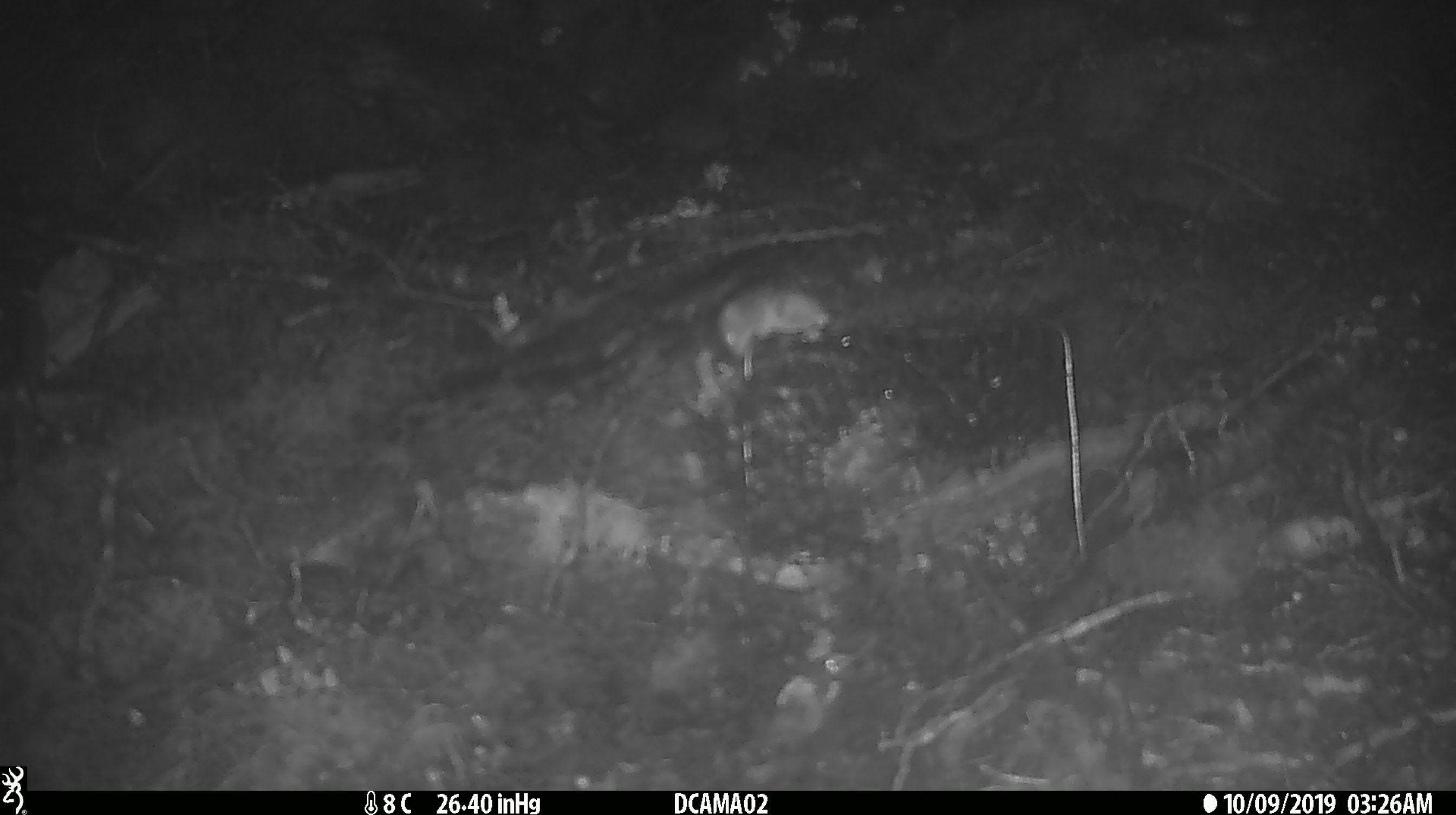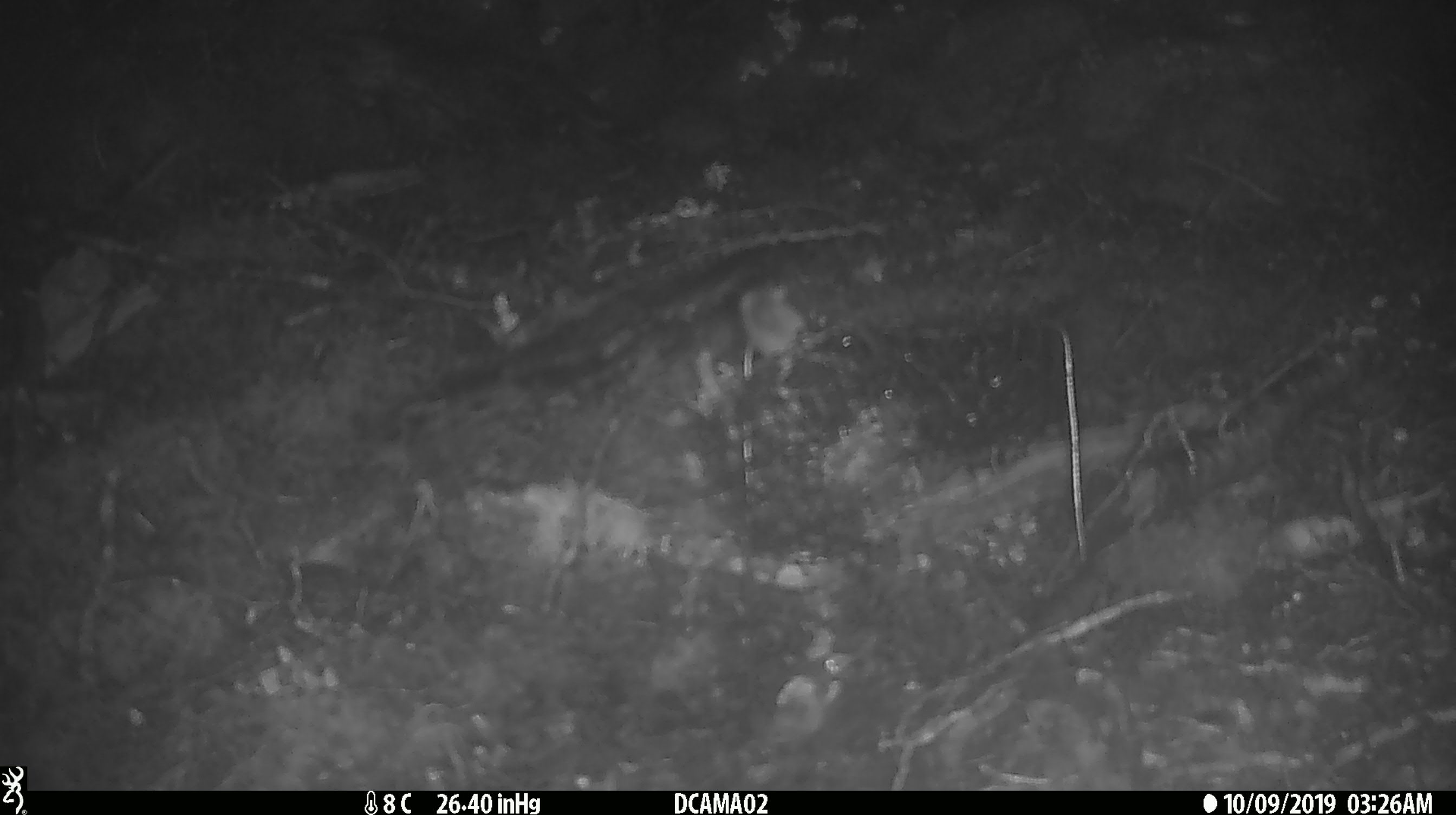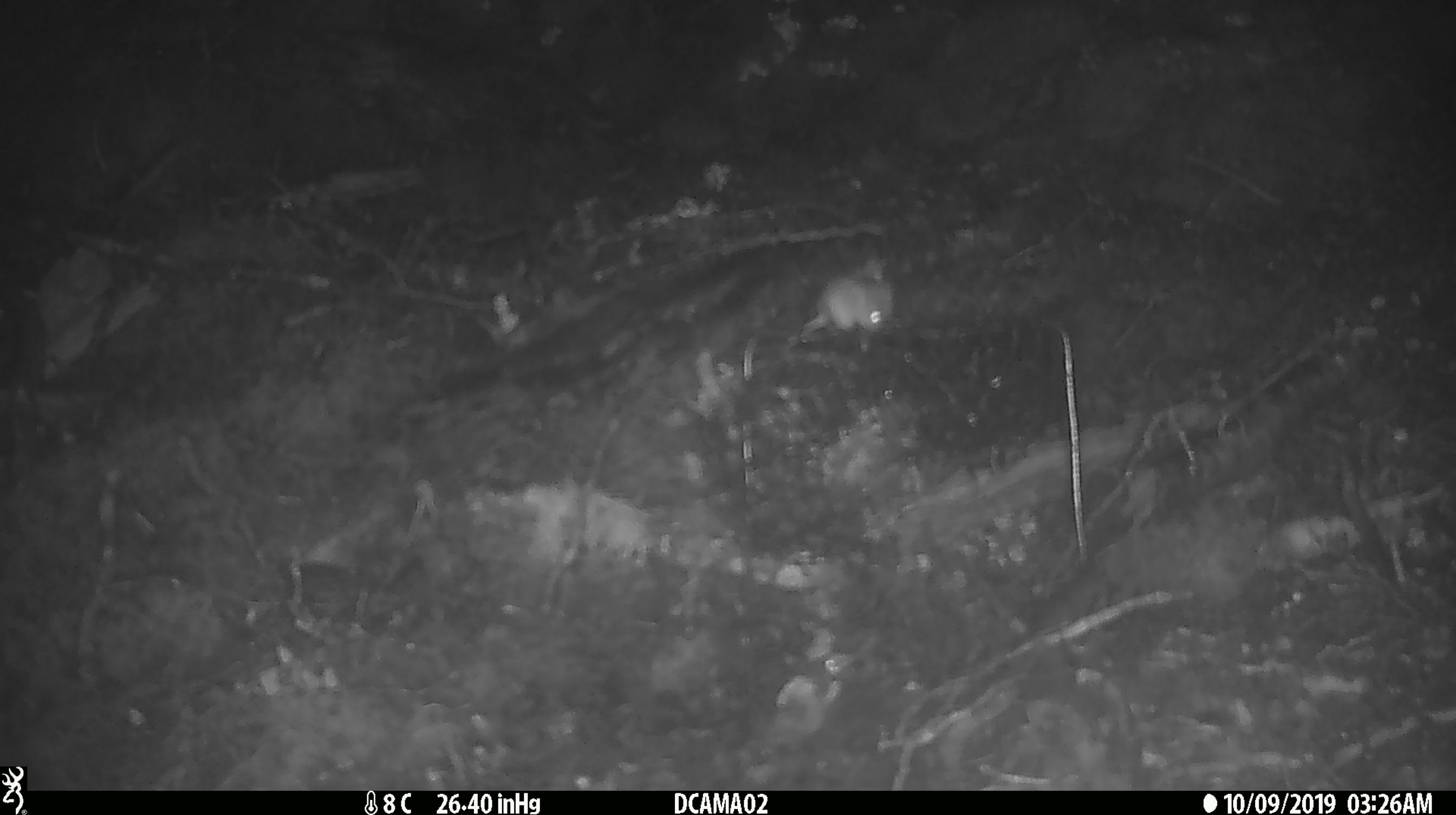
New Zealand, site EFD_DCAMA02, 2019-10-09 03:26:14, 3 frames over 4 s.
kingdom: Animalia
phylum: Chordata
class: Mammalia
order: Rodentia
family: Muridae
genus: Mus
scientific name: Mus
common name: mouse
Mouse (Mus).